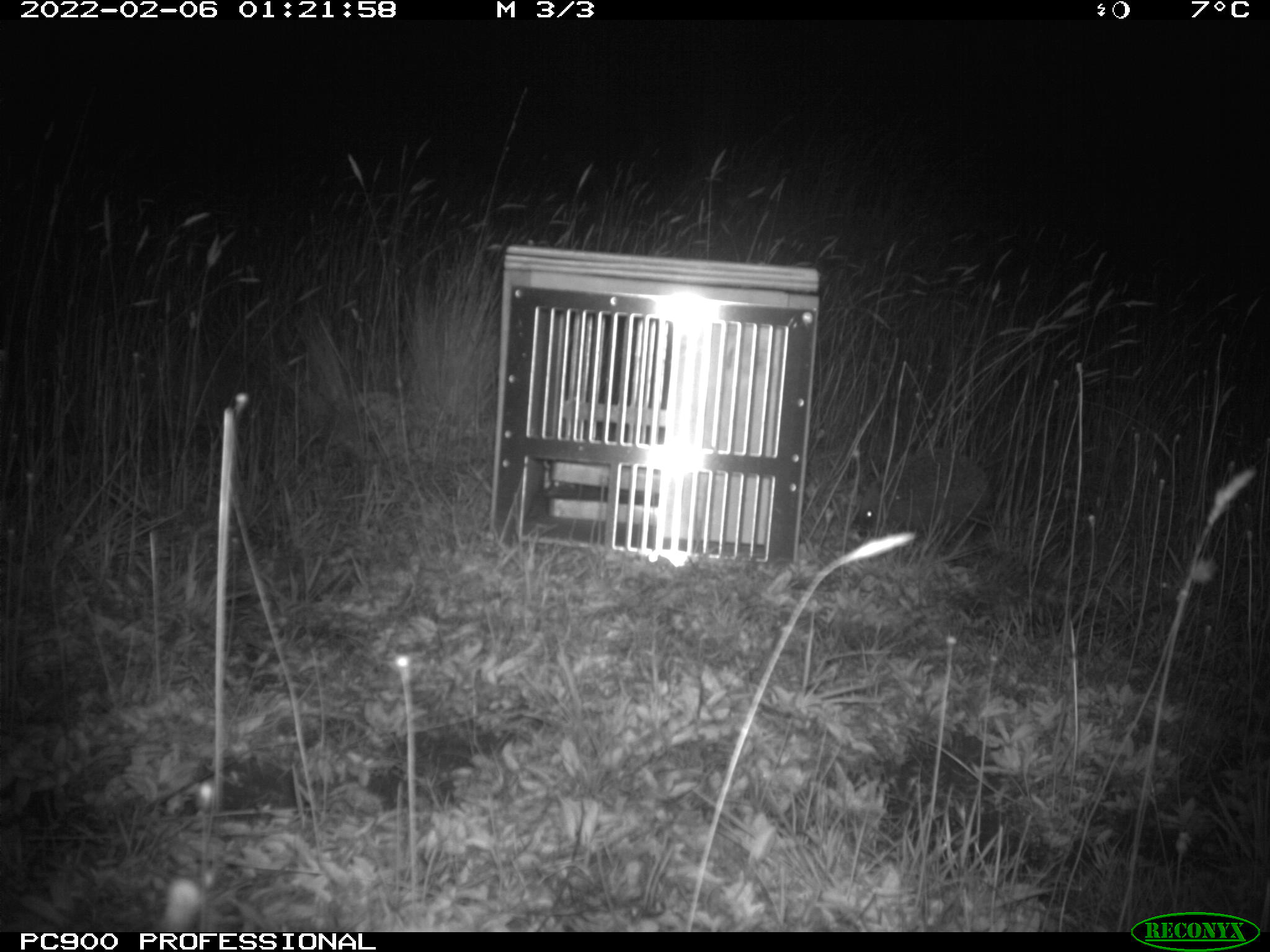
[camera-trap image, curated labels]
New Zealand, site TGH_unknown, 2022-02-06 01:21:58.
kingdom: Animalia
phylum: Chordata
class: Mammalia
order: Eulipotyphla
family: Erinaceidae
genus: Erinaceus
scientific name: Erinaceus europaeus europaeus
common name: european hedgehog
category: hedgehog